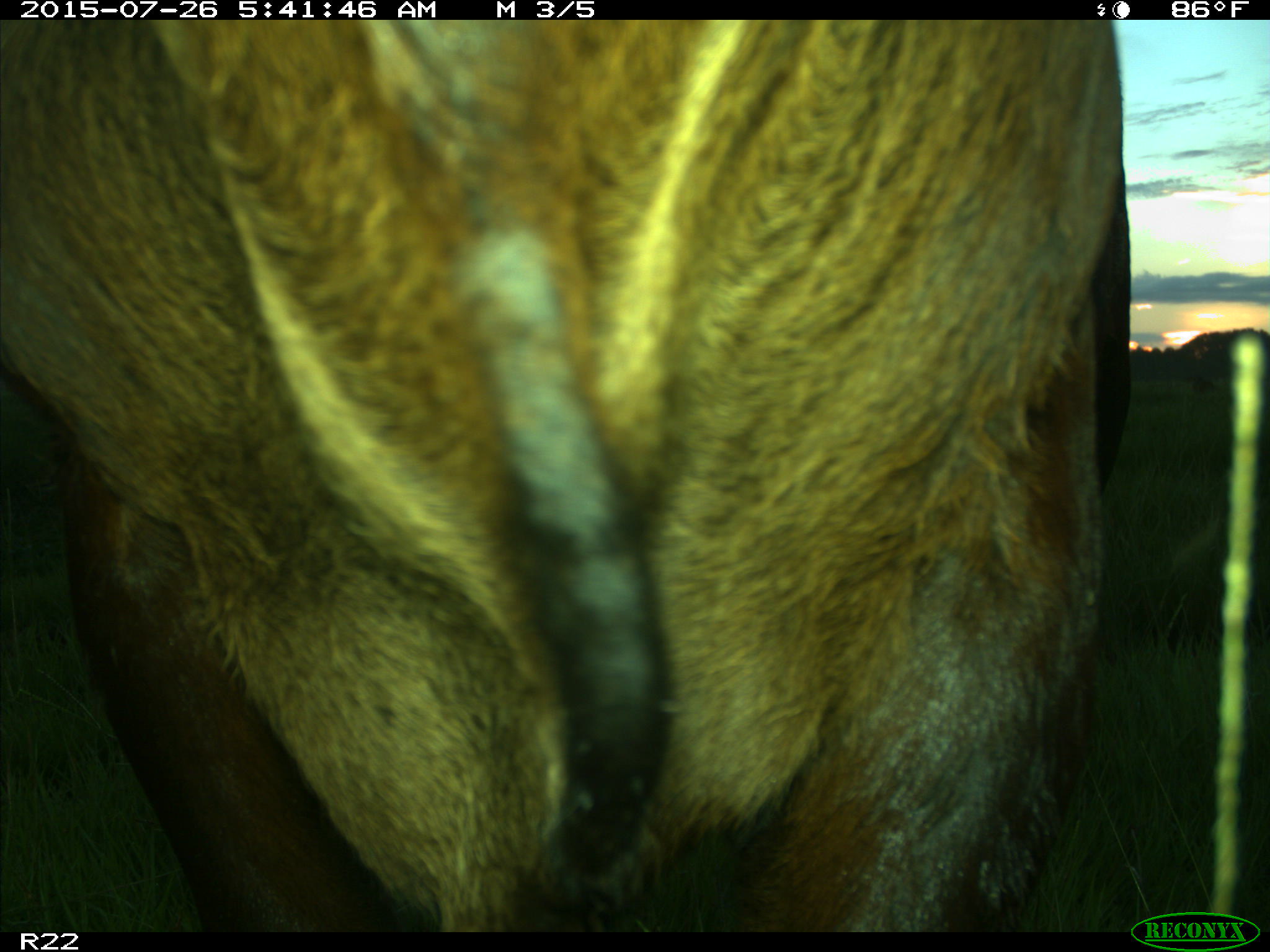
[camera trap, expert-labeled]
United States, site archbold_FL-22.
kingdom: Animalia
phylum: Chordata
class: Mammalia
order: Artiodactyla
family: Bovidae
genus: Bos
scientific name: Bos taurus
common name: domestic cow